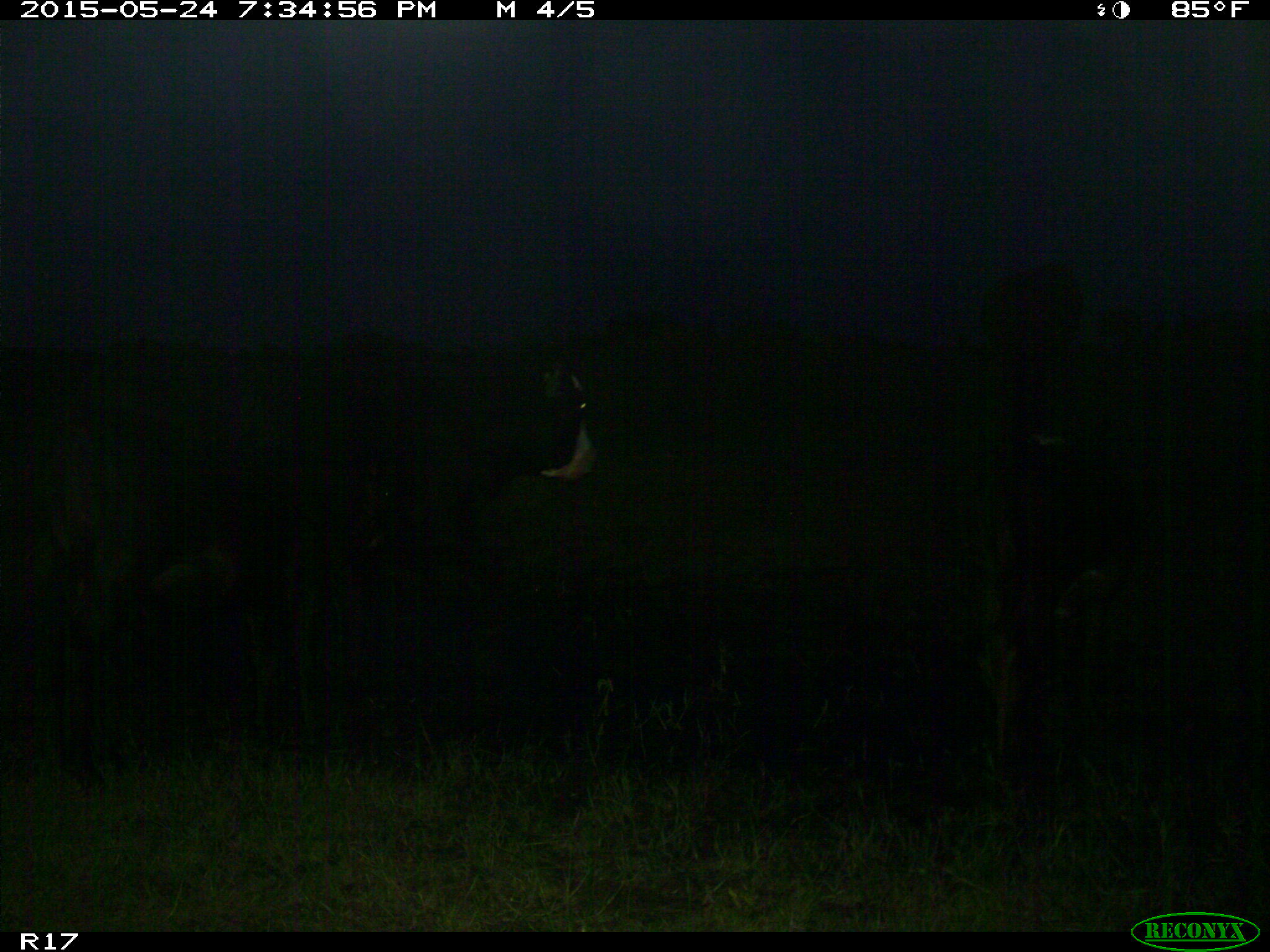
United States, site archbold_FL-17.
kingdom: Animalia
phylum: Chordata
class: Mammalia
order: Artiodactyla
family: Bovidae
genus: Bos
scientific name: Bos taurus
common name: domestic cow